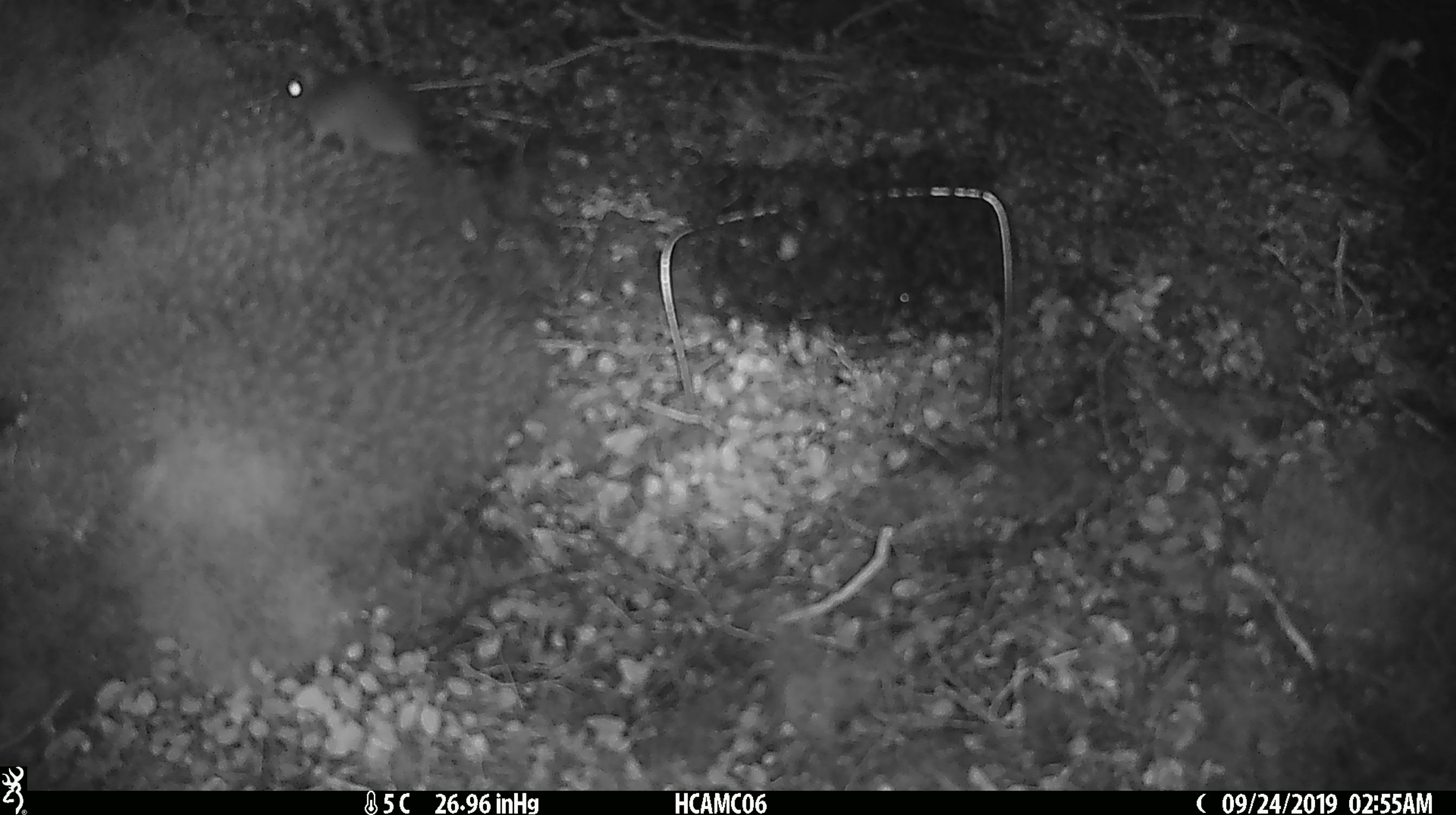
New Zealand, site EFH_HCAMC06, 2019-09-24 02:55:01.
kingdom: Animalia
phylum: Chordata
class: Mammalia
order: Rodentia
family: Muridae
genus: Mus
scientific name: Mus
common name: mouse